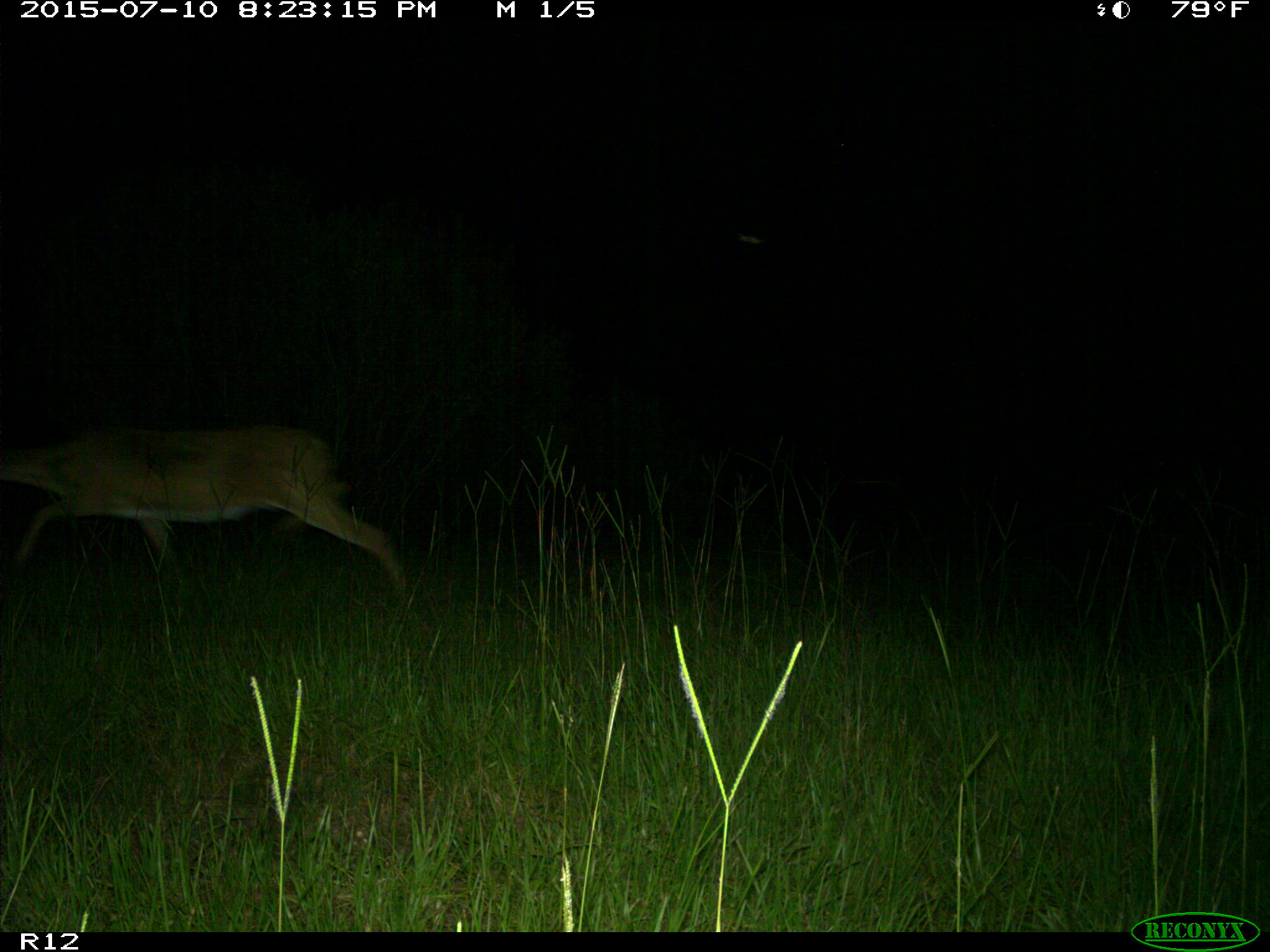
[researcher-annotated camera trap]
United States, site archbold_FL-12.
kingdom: Animalia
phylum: Chordata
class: Mammalia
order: Artiodactyla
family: Cervidae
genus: Odocoileus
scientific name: Odocoileus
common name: deer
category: unidentified deer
Unidentified deer (deer) (Odocoileus).